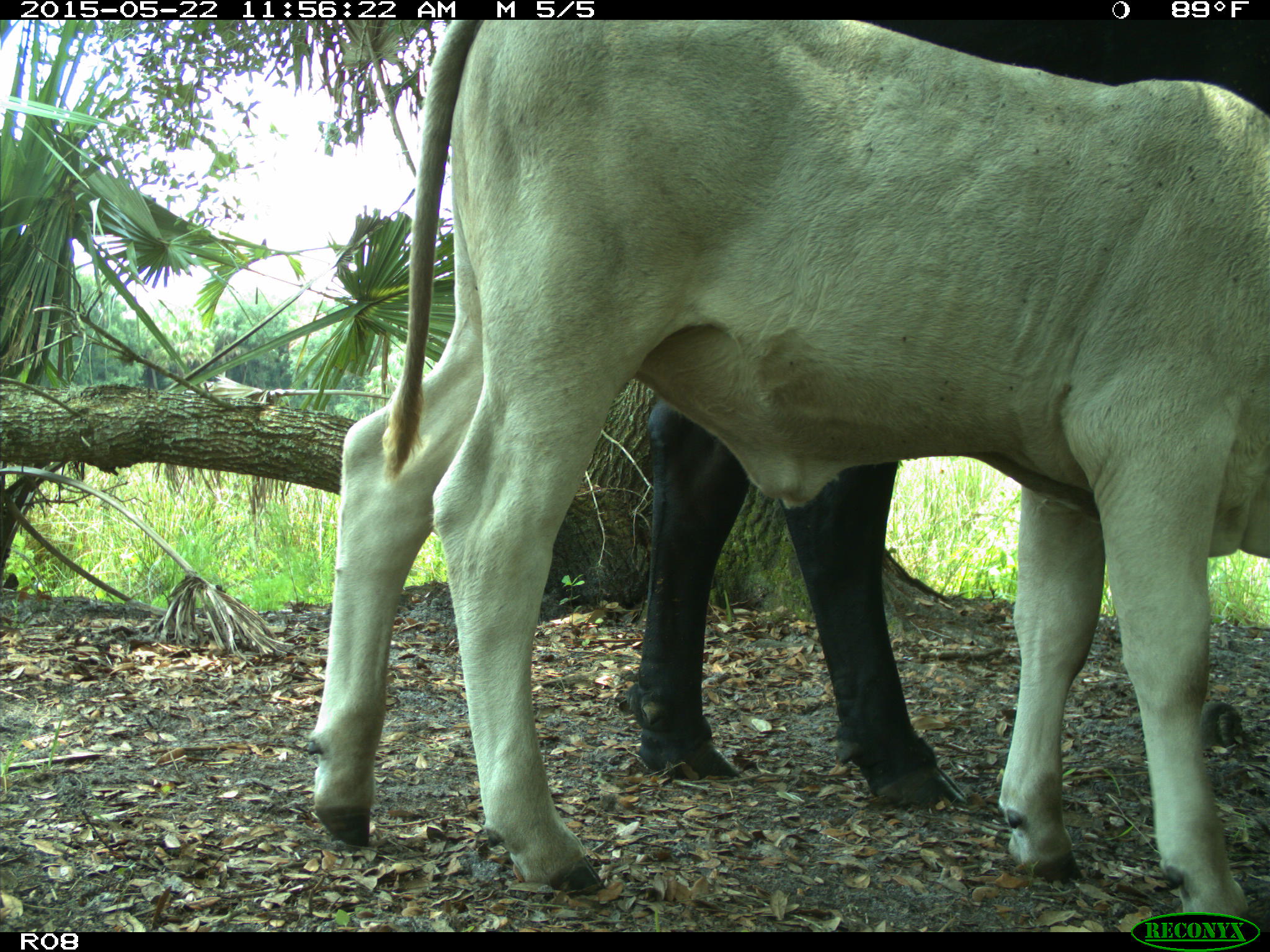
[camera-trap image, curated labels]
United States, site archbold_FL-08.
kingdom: Animalia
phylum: Chordata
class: Mammalia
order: Artiodactyla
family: Bovidae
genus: Bos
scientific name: Bos taurus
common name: domestic cow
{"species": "Bos taurus (domestic cow)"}